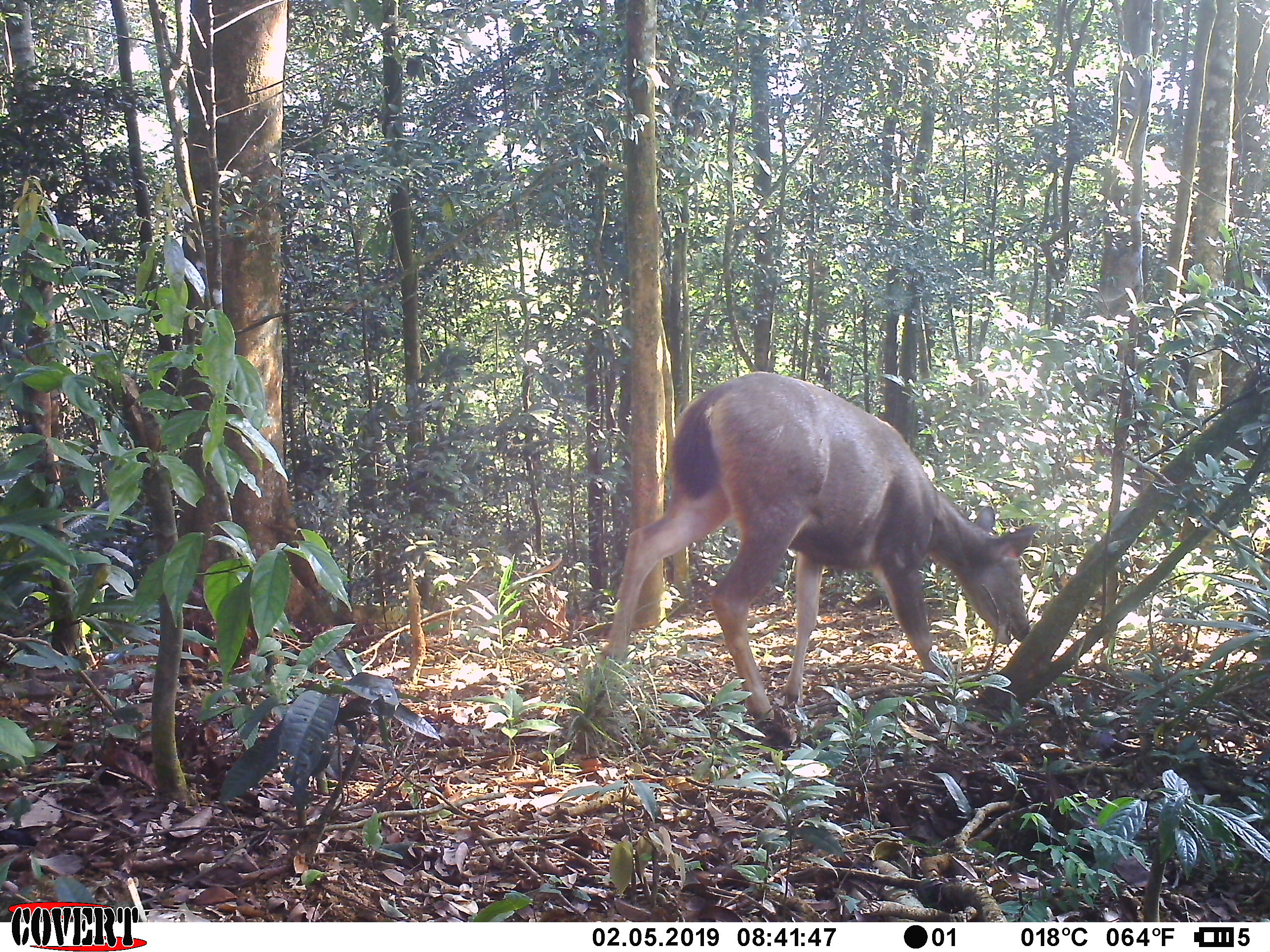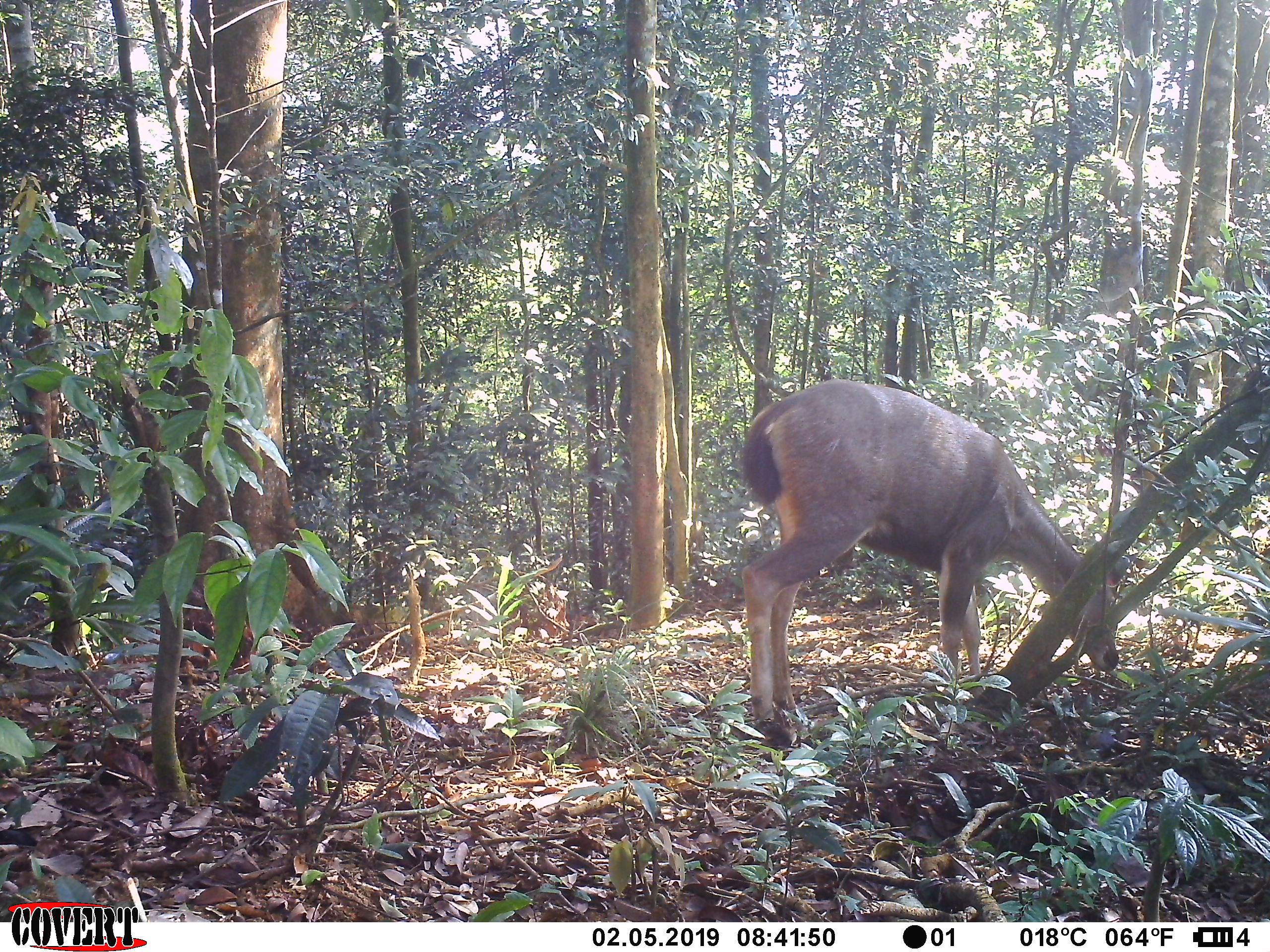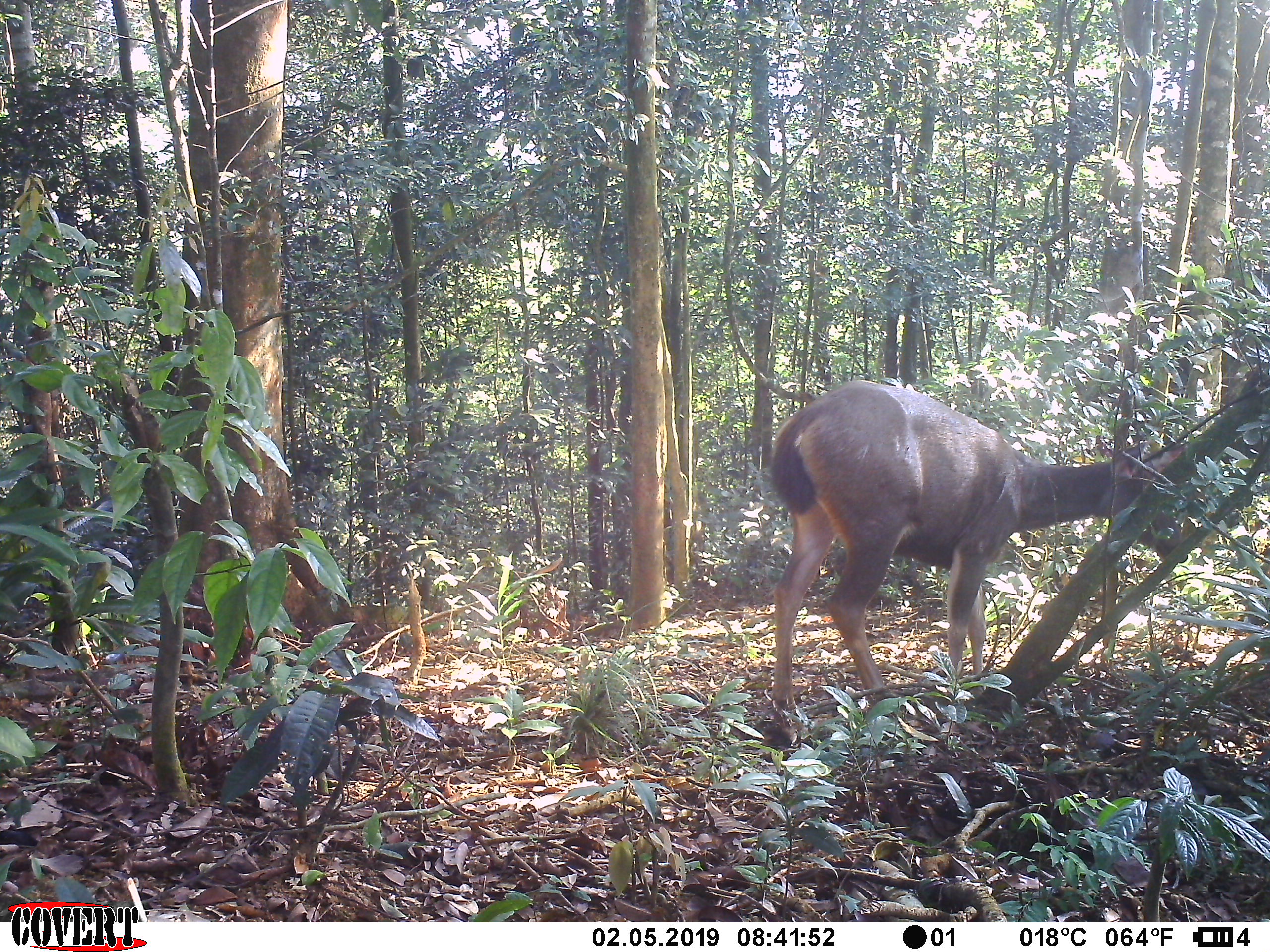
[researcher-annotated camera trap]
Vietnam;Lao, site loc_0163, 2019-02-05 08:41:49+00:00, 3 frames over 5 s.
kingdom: Animalia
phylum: Chordata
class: Mammalia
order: Artiodactyla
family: Cervidae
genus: Rusa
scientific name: Rusa unicolor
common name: sambar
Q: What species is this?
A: Sambar (Rusa unicolor).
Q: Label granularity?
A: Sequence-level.